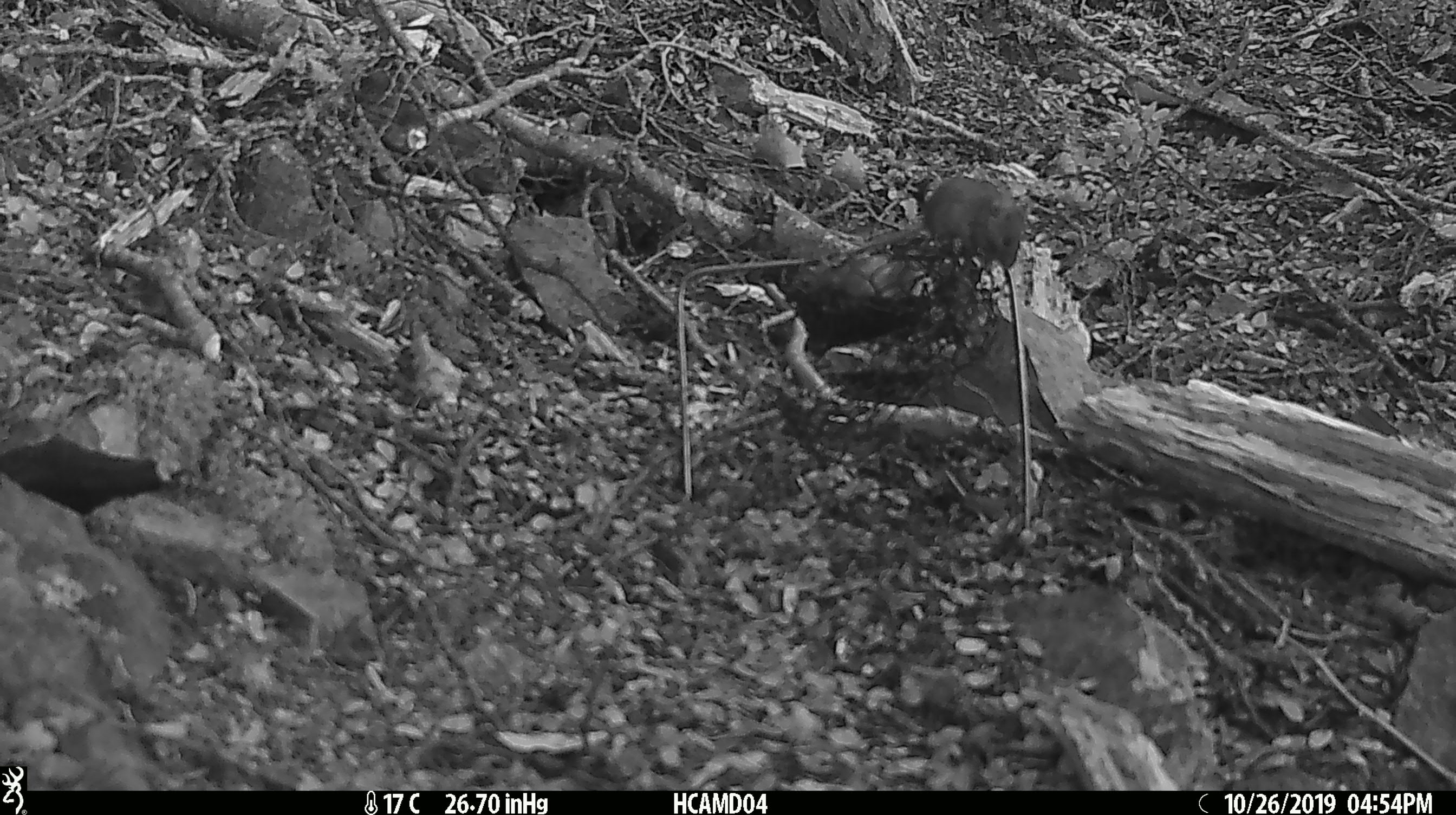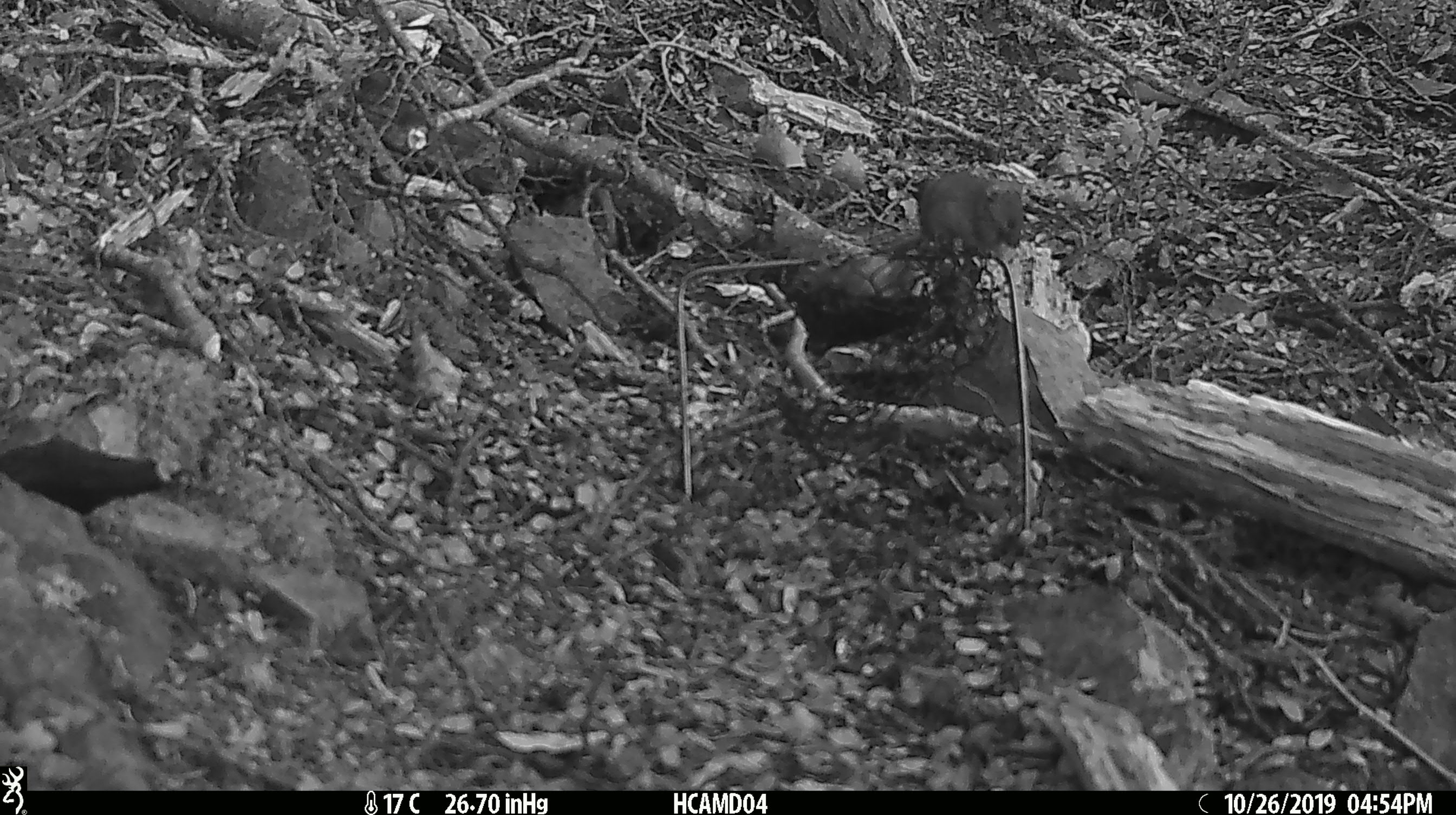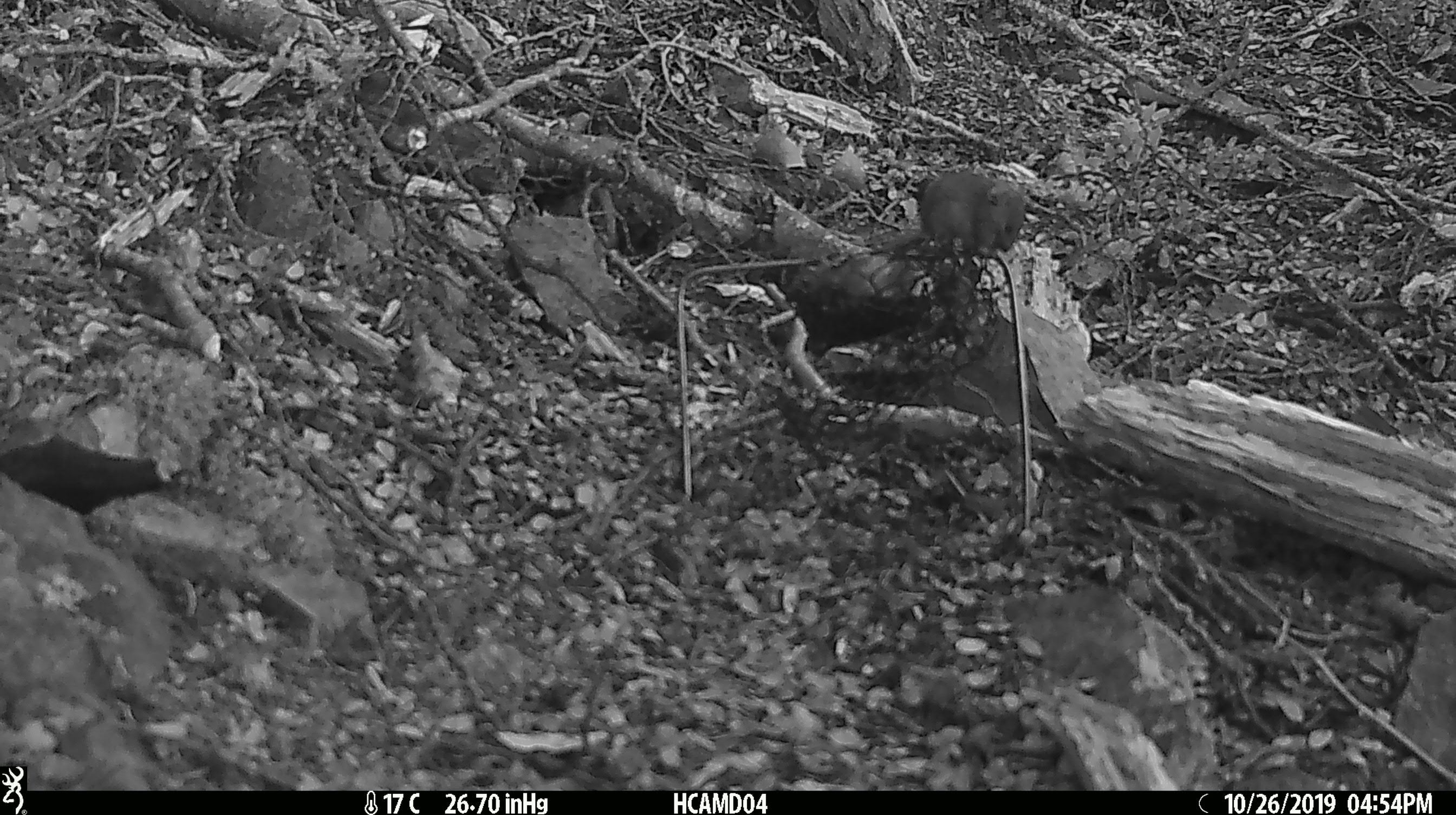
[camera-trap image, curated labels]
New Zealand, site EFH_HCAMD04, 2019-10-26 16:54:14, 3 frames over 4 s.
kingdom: Animalia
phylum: Chordata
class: Mammalia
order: Rodentia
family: Muridae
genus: Mus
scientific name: Mus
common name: mouse